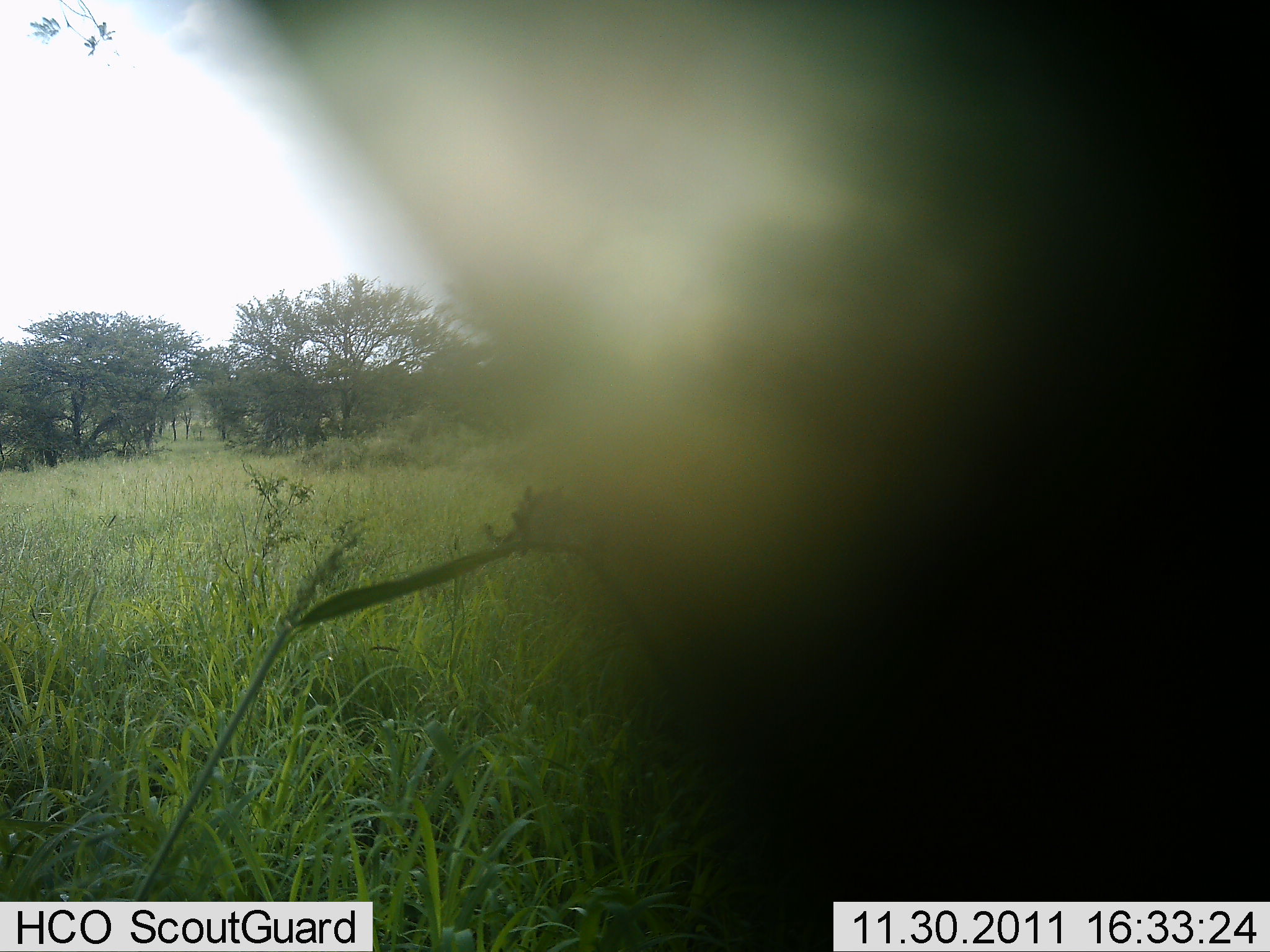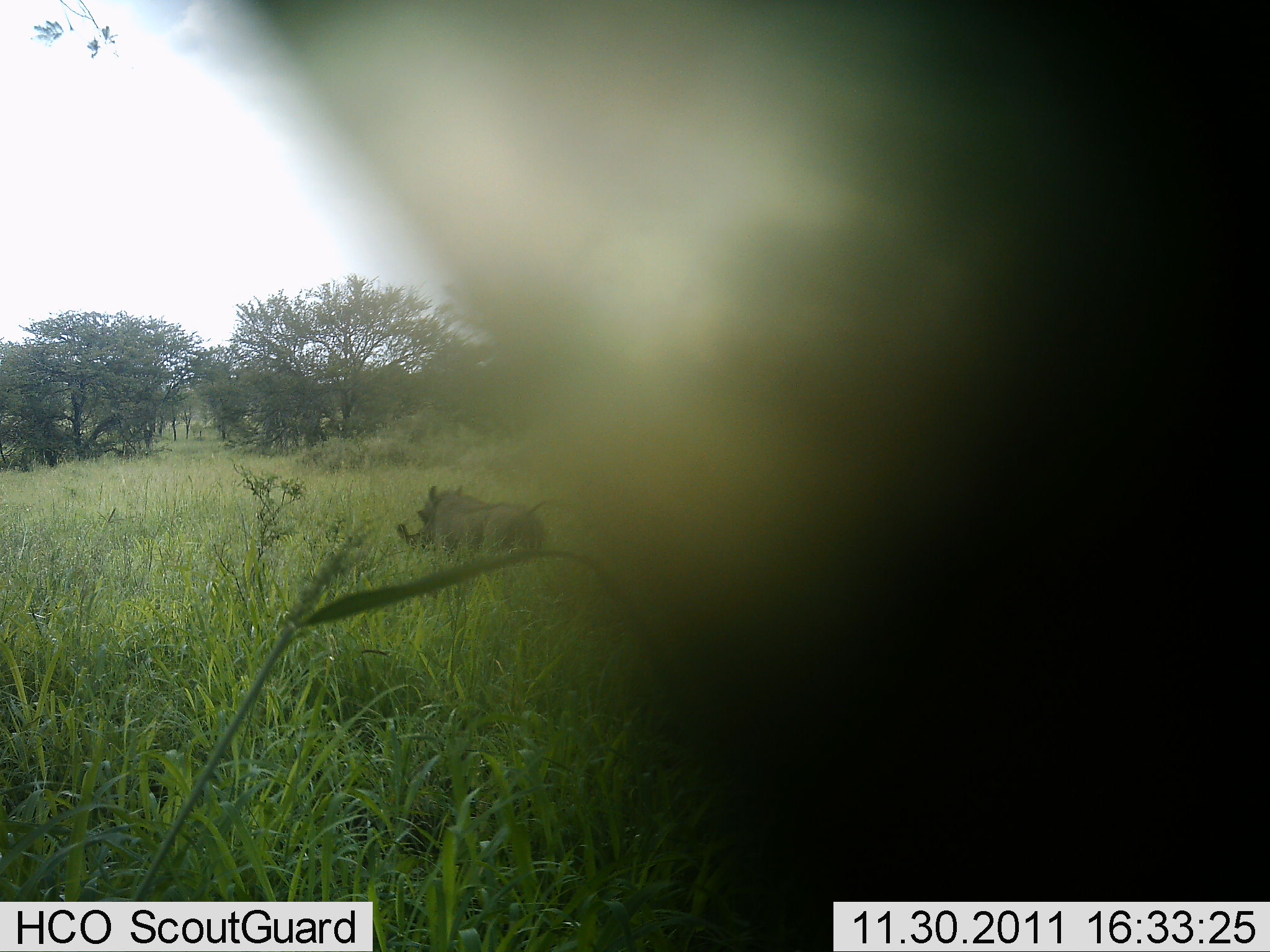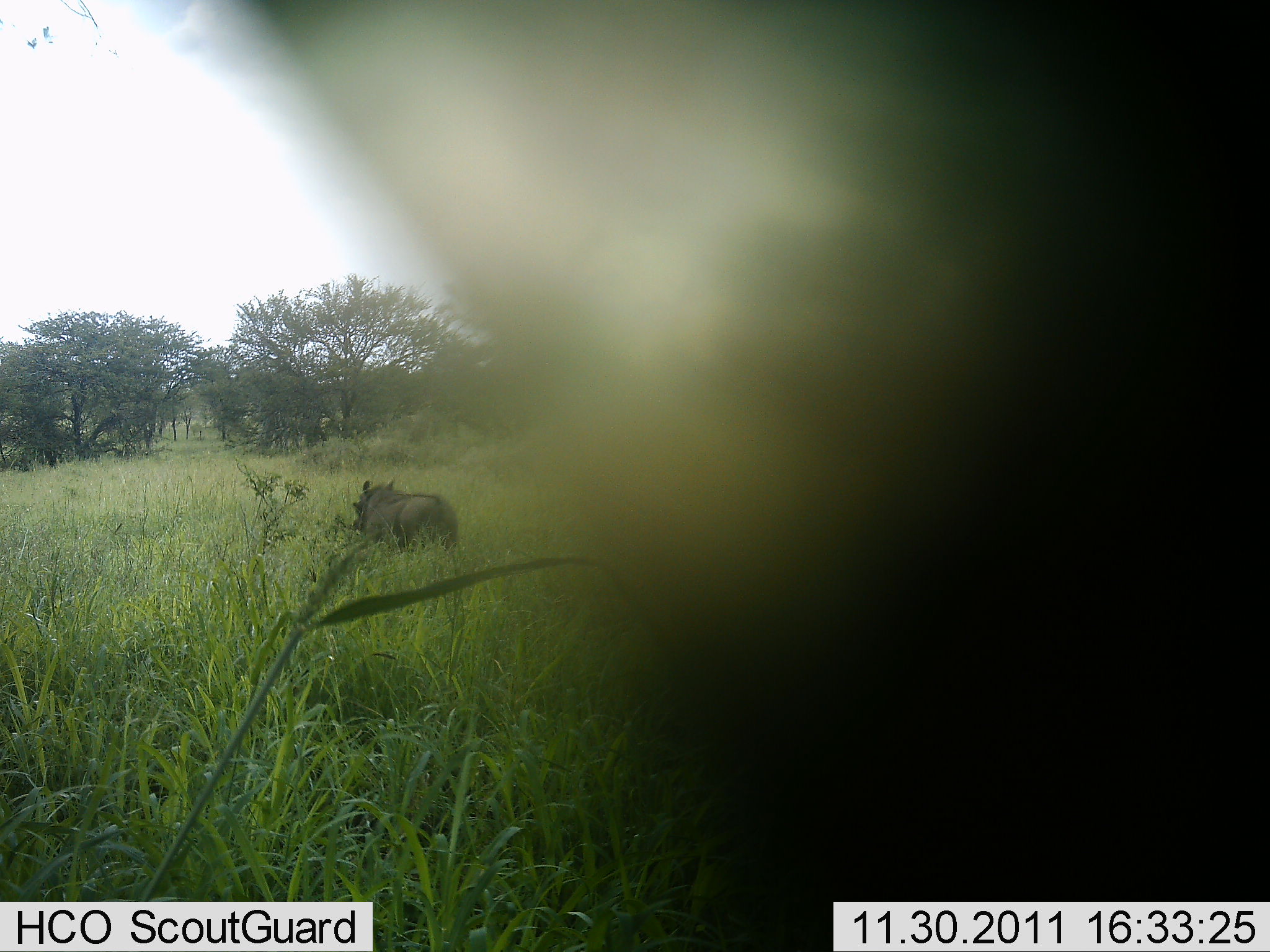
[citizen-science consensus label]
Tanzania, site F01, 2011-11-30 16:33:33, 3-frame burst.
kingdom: Animalia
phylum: Chordata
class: Mammalia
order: Artiodactyla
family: Suidae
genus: Phacochoerus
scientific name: Phacochoerus africanus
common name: warthog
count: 1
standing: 0%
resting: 0%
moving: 100%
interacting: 0%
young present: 0%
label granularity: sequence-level